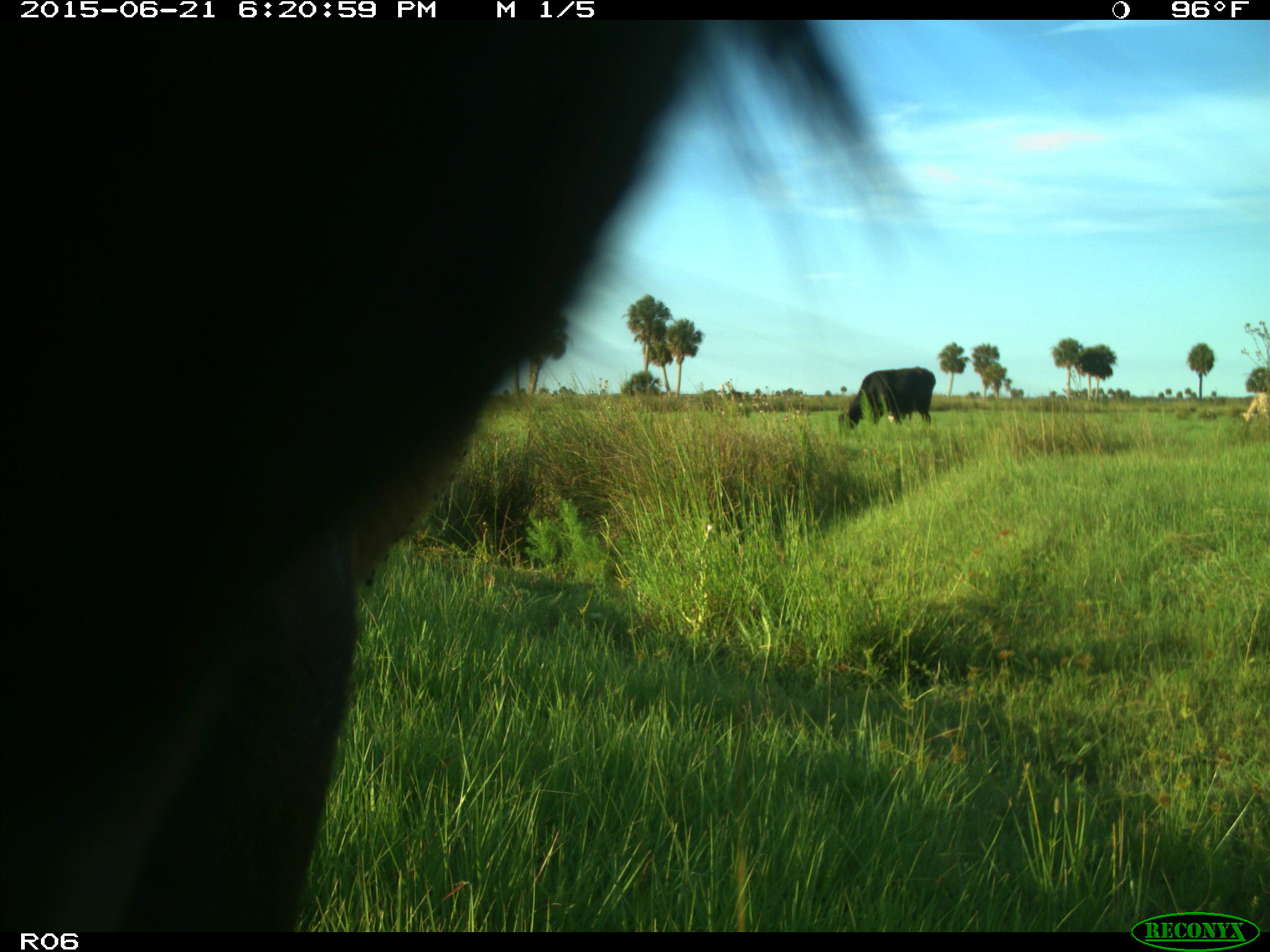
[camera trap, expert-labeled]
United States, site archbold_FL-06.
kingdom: Animalia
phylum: Chordata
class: Mammalia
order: Artiodactyla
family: Bovidae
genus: Bos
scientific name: Bos taurus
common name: domestic cow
Bos taurus (domestic cow).